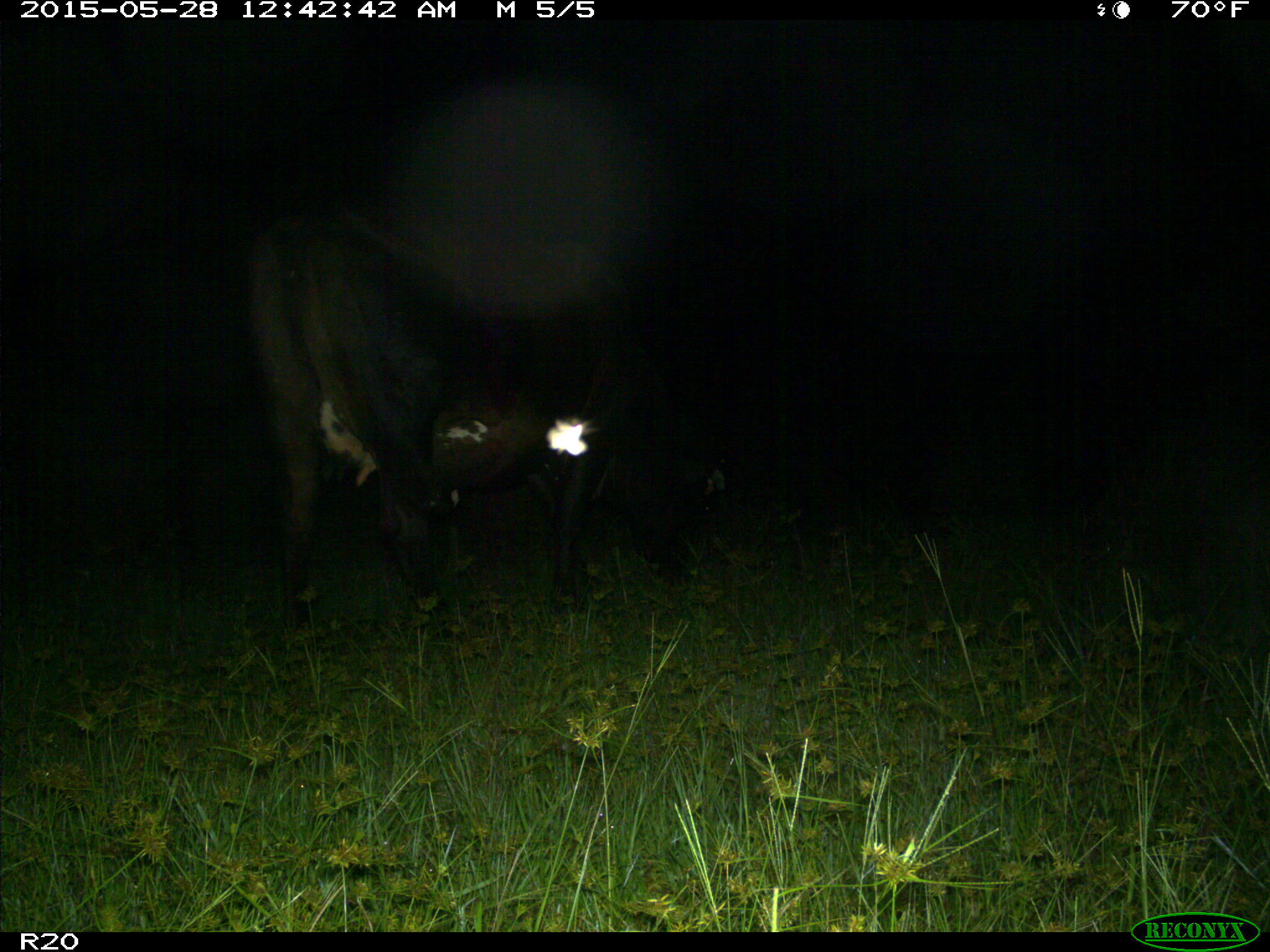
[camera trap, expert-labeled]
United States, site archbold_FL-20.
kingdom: Animalia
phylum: Chordata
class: Mammalia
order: Artiodactyla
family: Bovidae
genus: Bos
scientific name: Bos taurus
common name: domestic cow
Bos taurus (domestic cow).